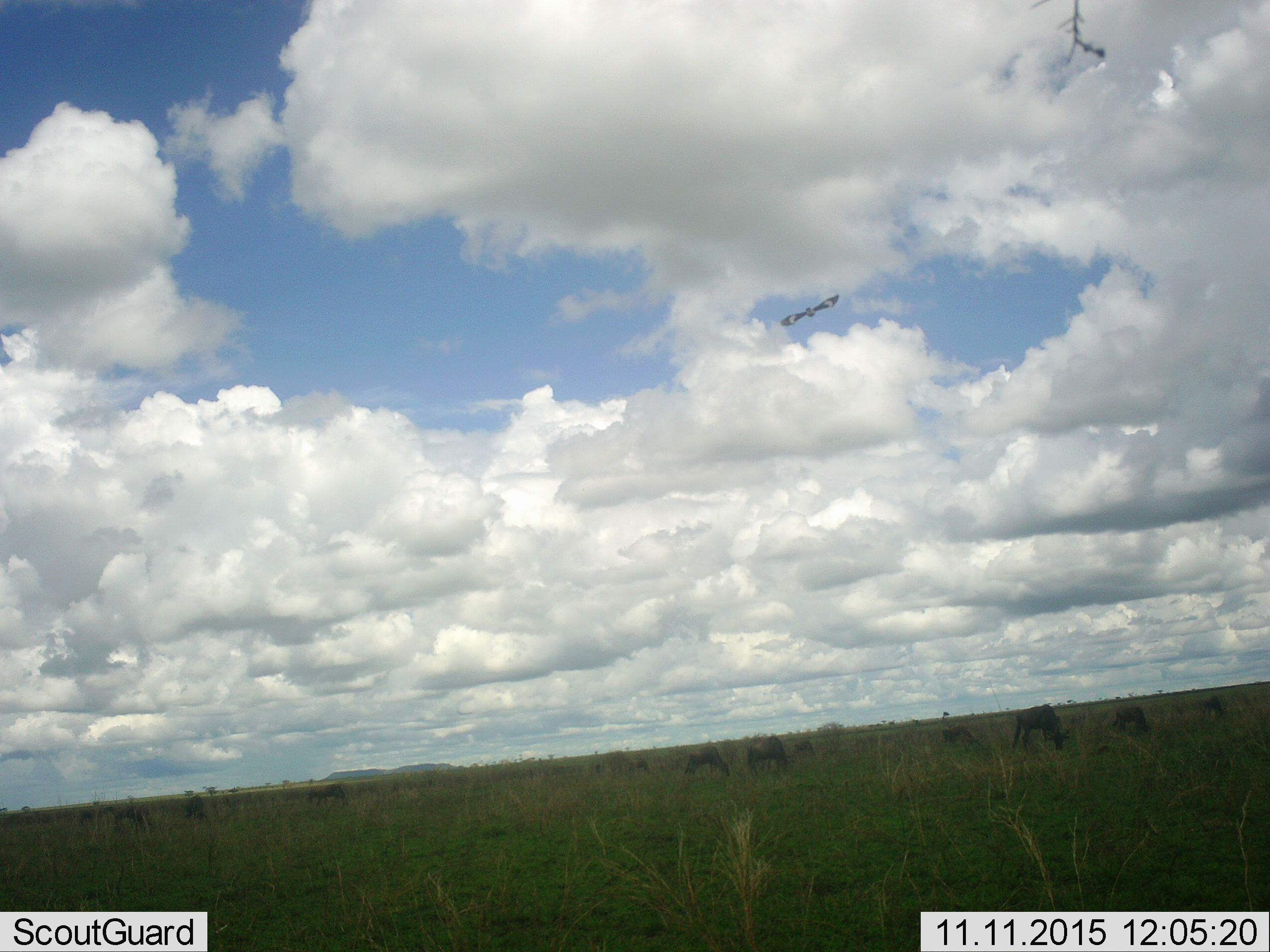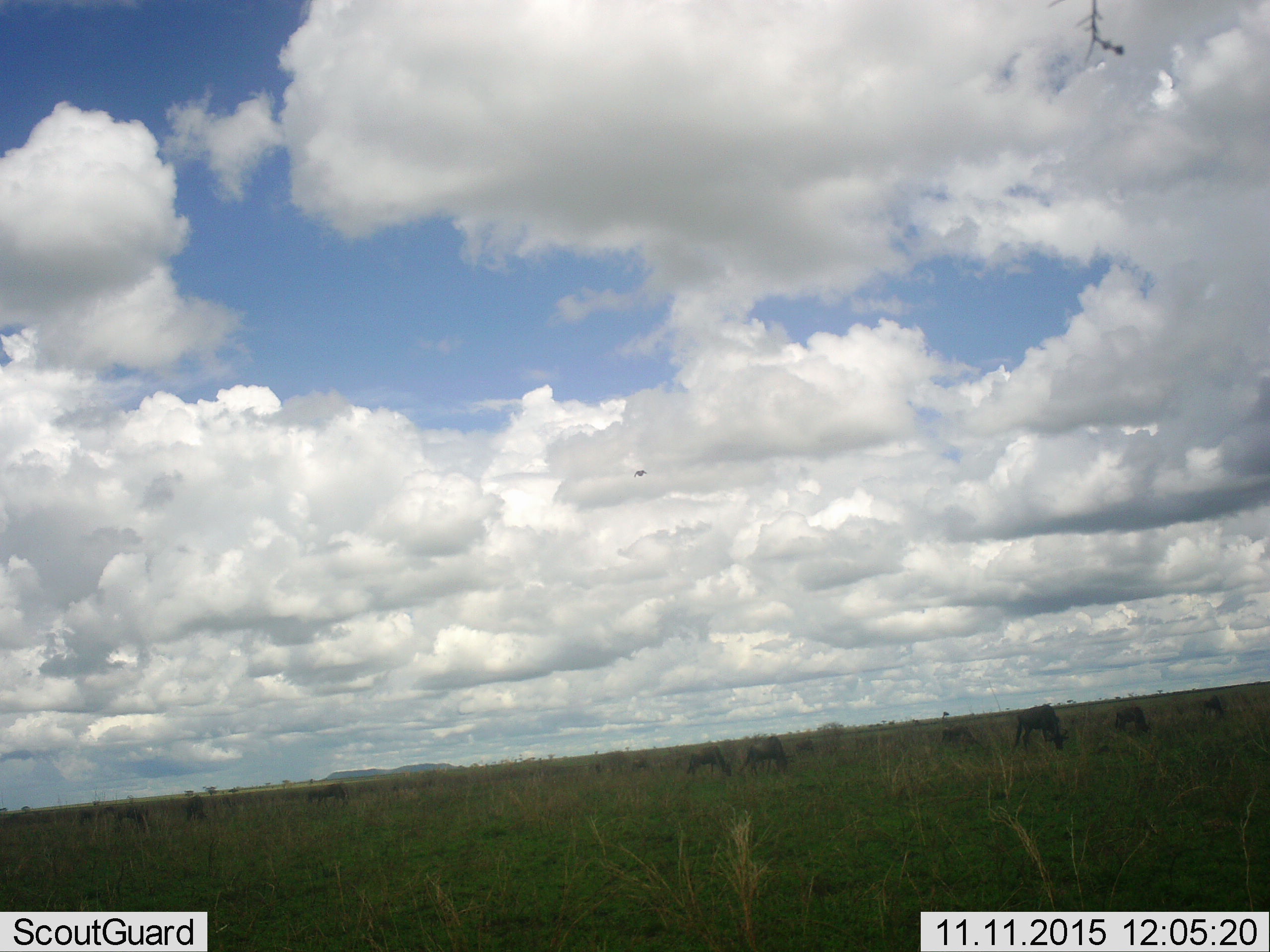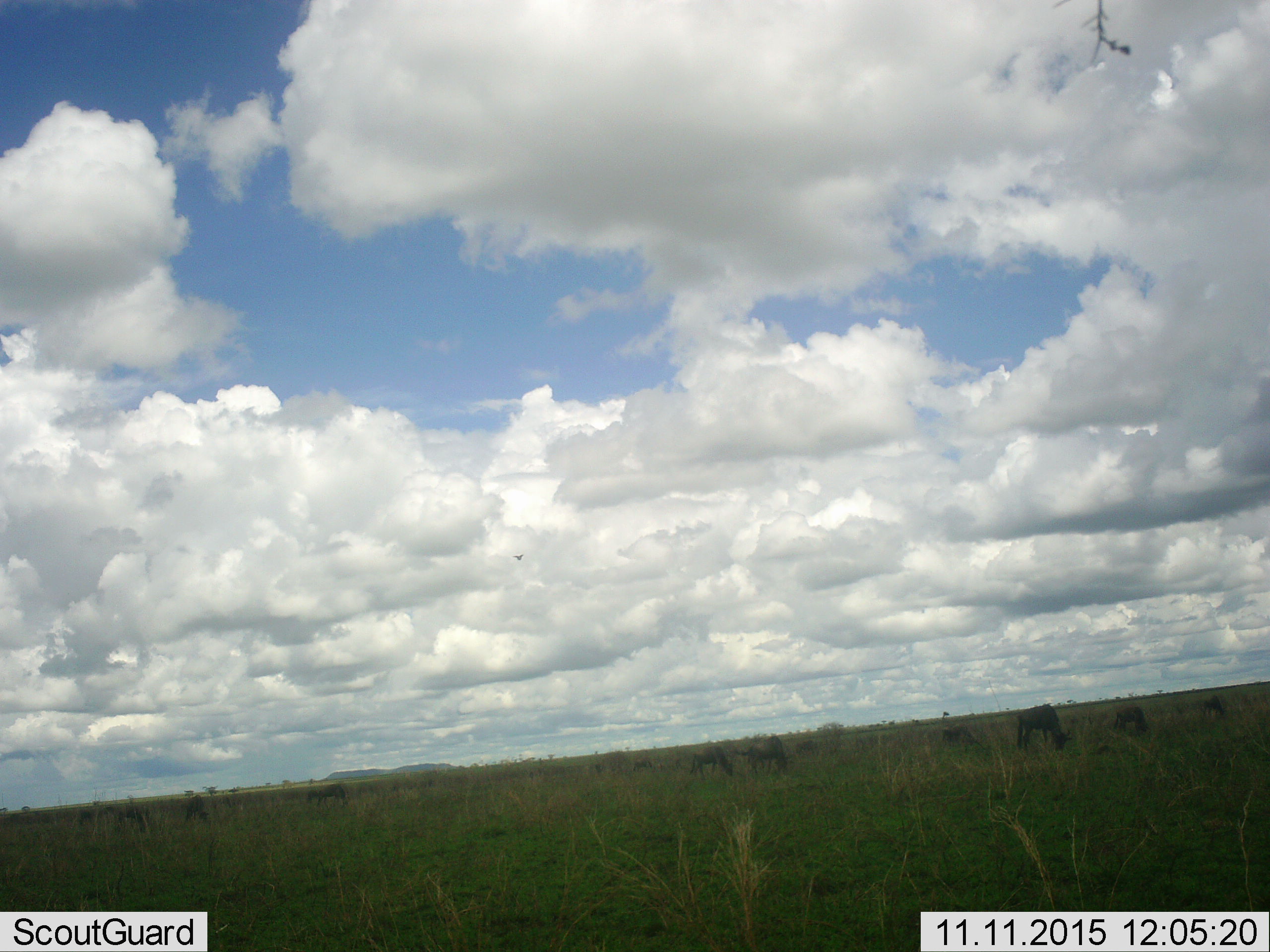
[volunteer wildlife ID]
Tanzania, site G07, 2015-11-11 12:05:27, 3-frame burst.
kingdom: Animalia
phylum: Chordata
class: Mammalia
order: Artiodactyla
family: Bovidae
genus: Connochaetes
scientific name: Connochaetes taurinus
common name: blue wildebeest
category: wildebeest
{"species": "wildebeest (blue wildebeest) (Connochaetes taurinus)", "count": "11-50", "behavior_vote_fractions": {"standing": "62%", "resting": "0%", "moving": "0%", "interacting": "0%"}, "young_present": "0%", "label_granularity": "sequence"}